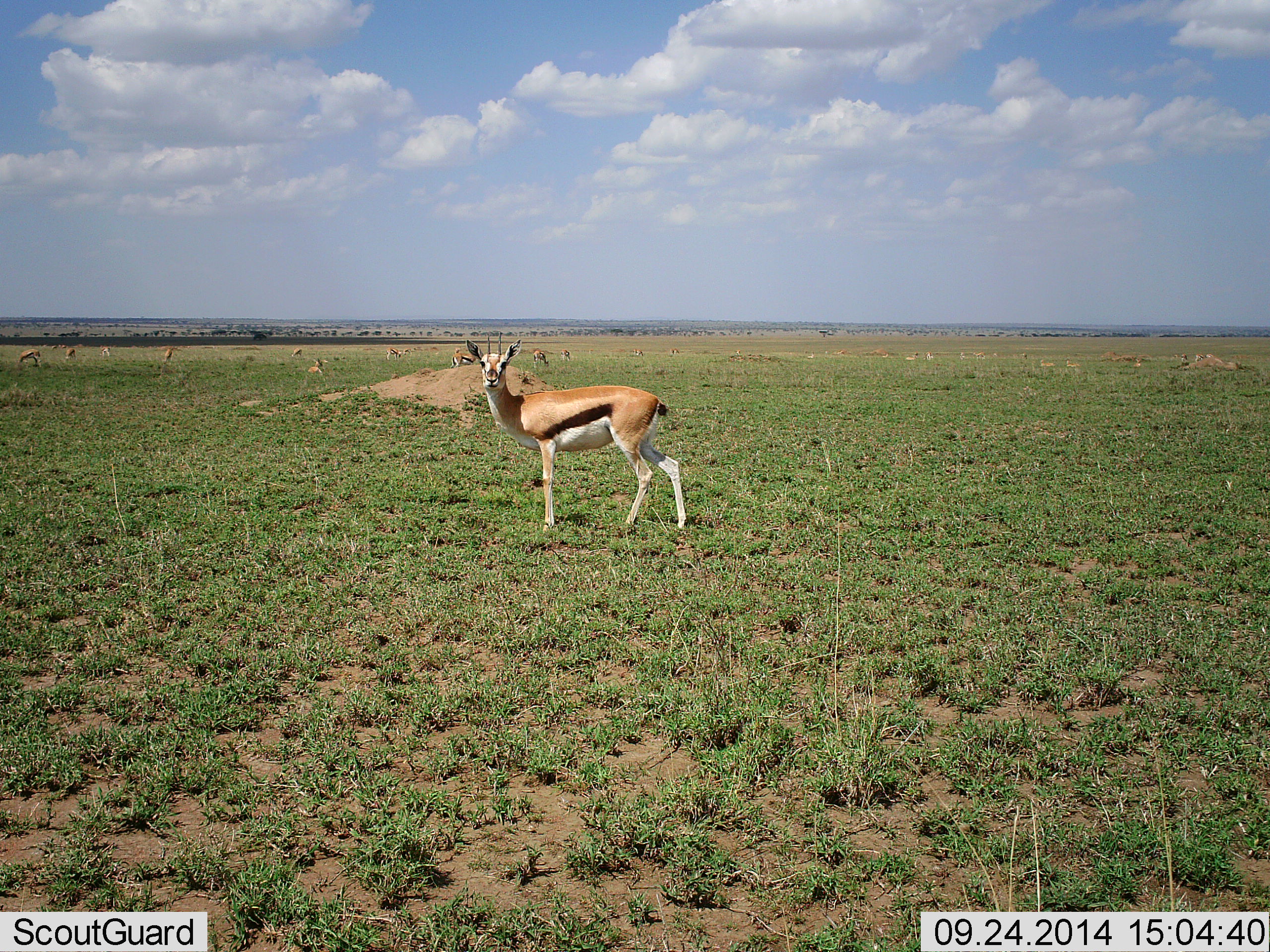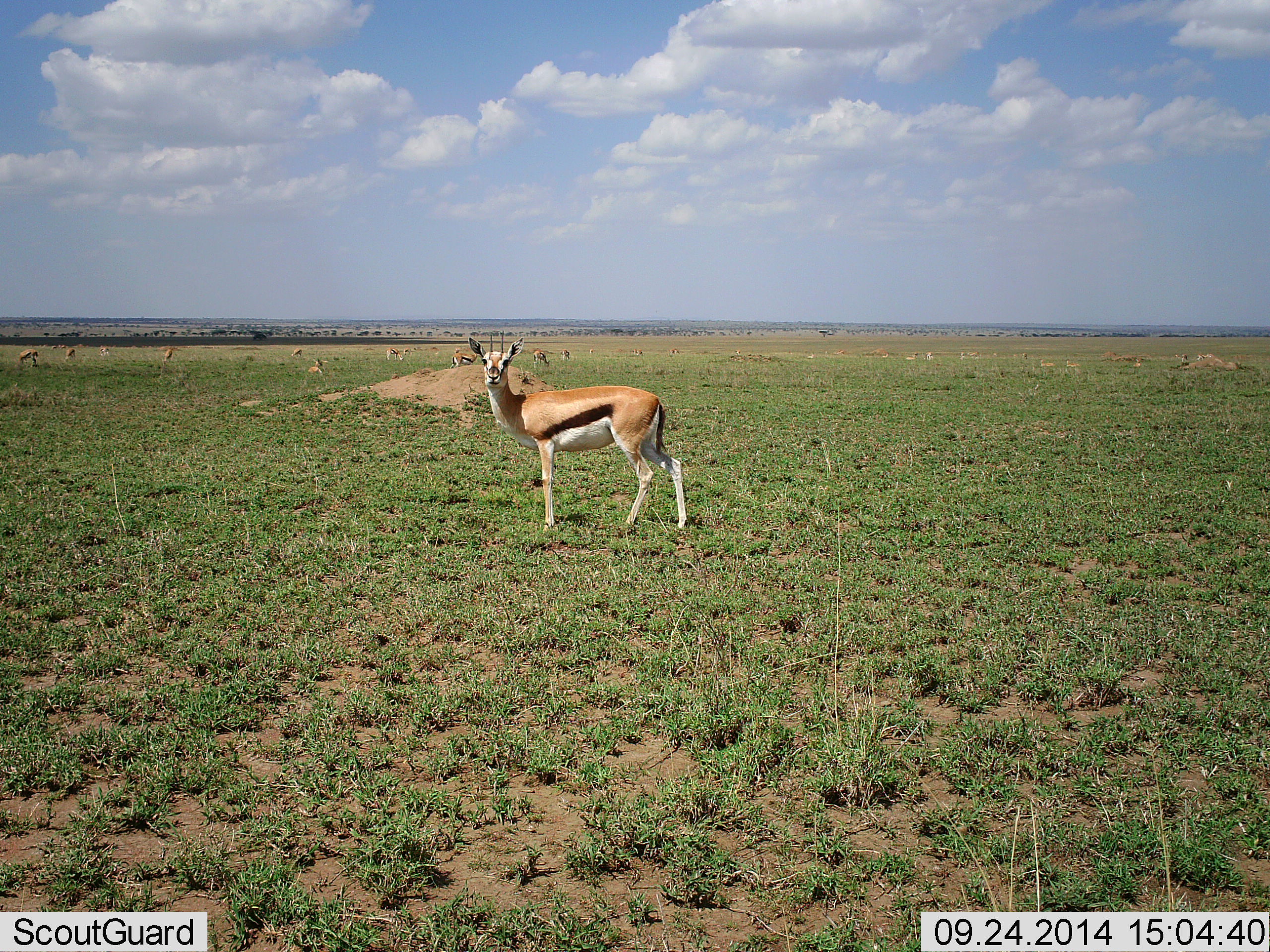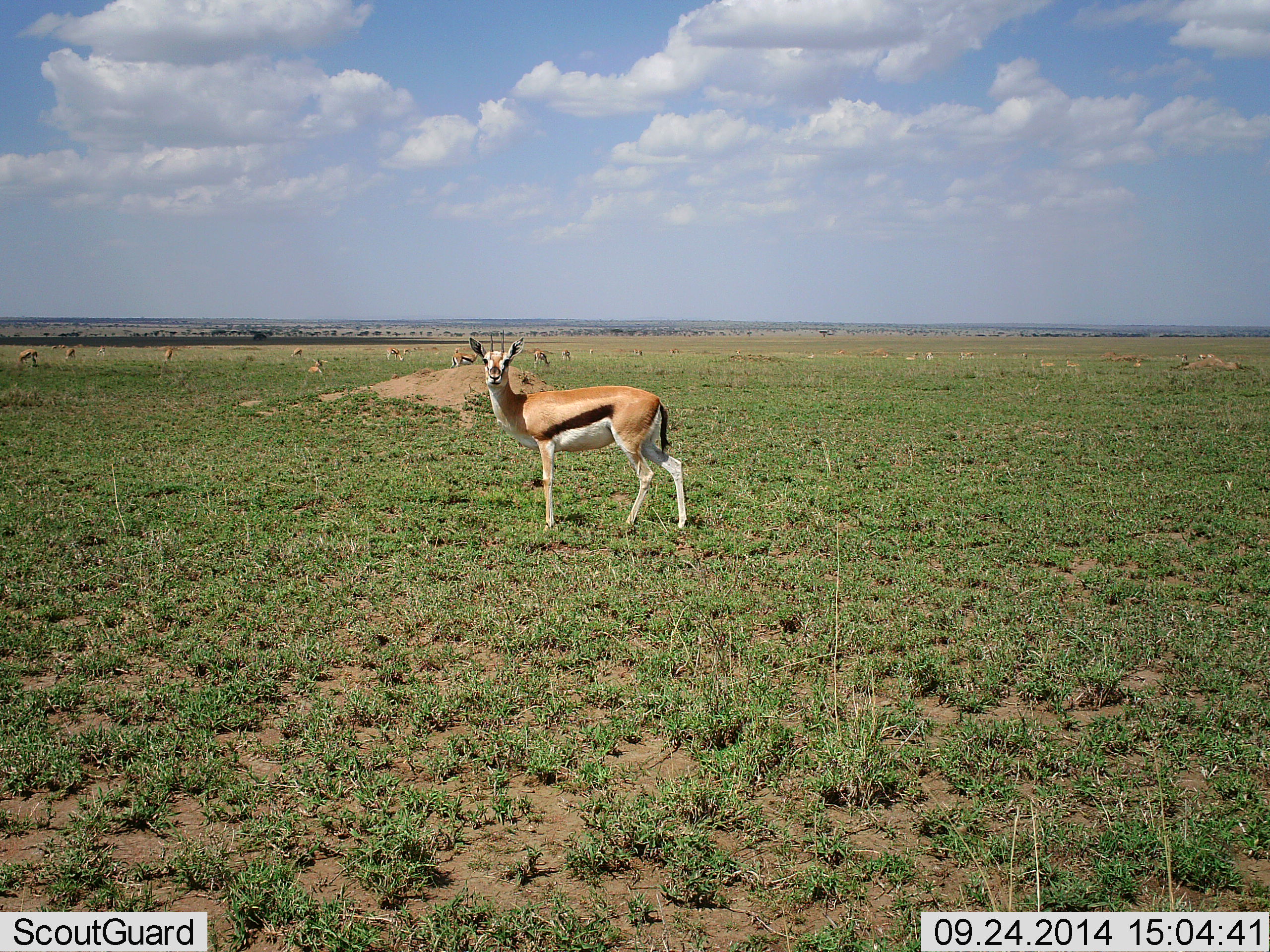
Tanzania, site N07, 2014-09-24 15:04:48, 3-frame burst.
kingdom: Animalia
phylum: Chordata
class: Mammalia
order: Artiodactyla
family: Bovidae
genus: Eudorcas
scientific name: Eudorcas thomsonii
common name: thomson's gazelle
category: gazellethomsons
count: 11-50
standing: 90%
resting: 0%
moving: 10%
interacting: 0%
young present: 0%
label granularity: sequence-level